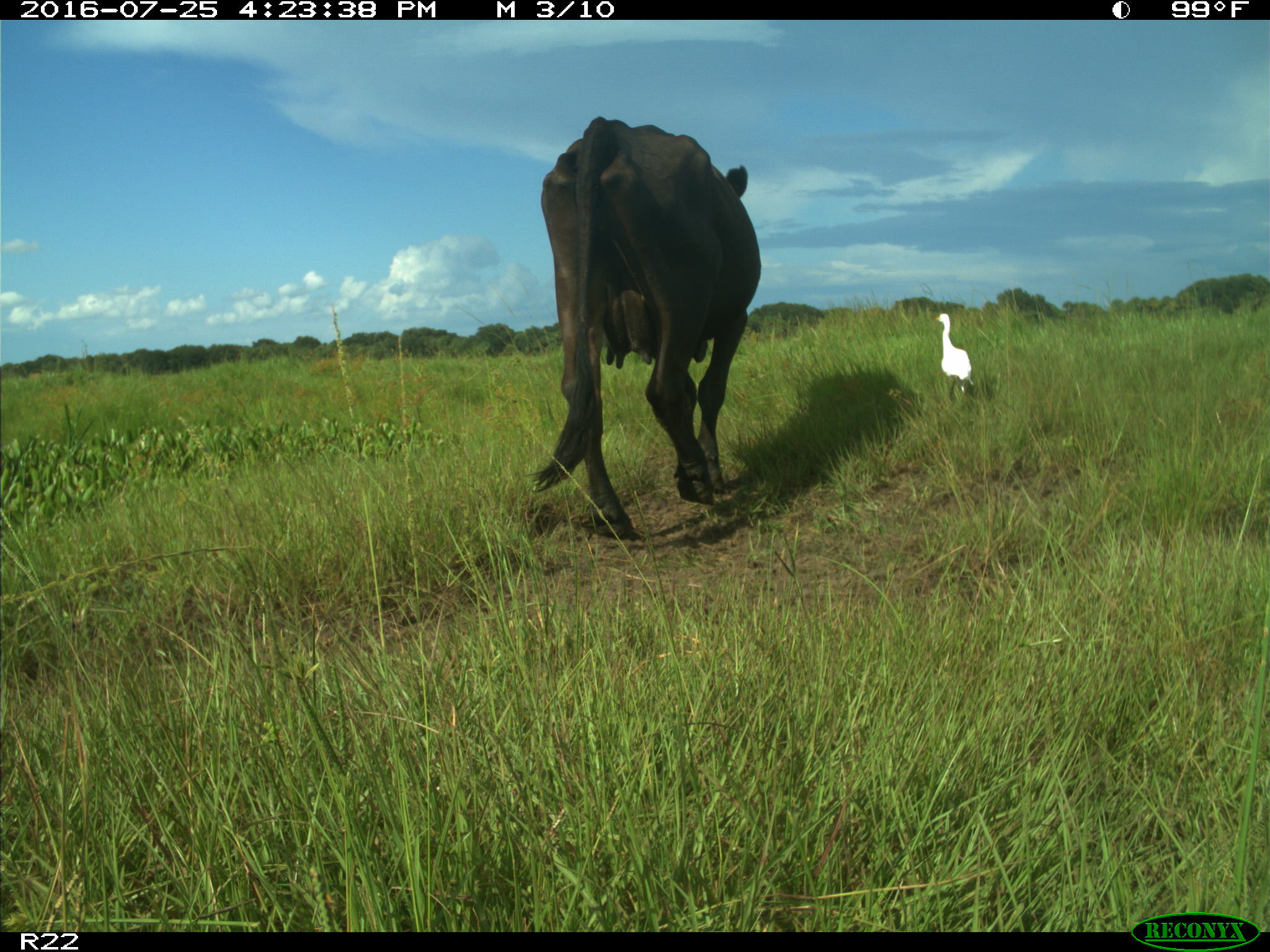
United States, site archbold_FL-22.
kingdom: Animalia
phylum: Chordata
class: Mammalia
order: Artiodactyla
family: Bovidae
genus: Bos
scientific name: Bos taurus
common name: domestic cow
Bos taurus (domestic cow).